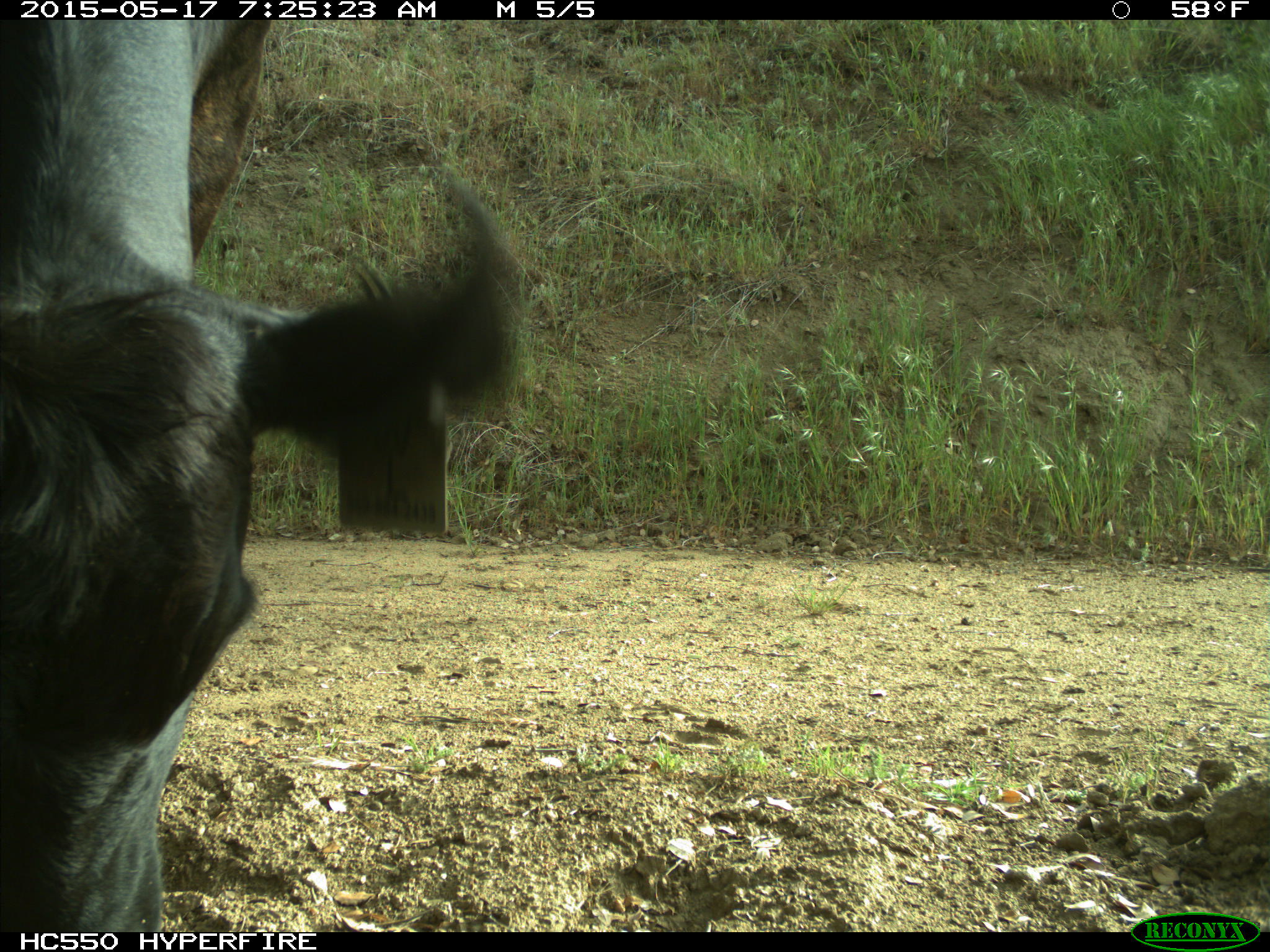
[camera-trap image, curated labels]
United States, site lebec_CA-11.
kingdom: Animalia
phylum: Chordata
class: Mammalia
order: Artiodactyla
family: Bovidae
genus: Bos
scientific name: Bos taurus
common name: domestic cow